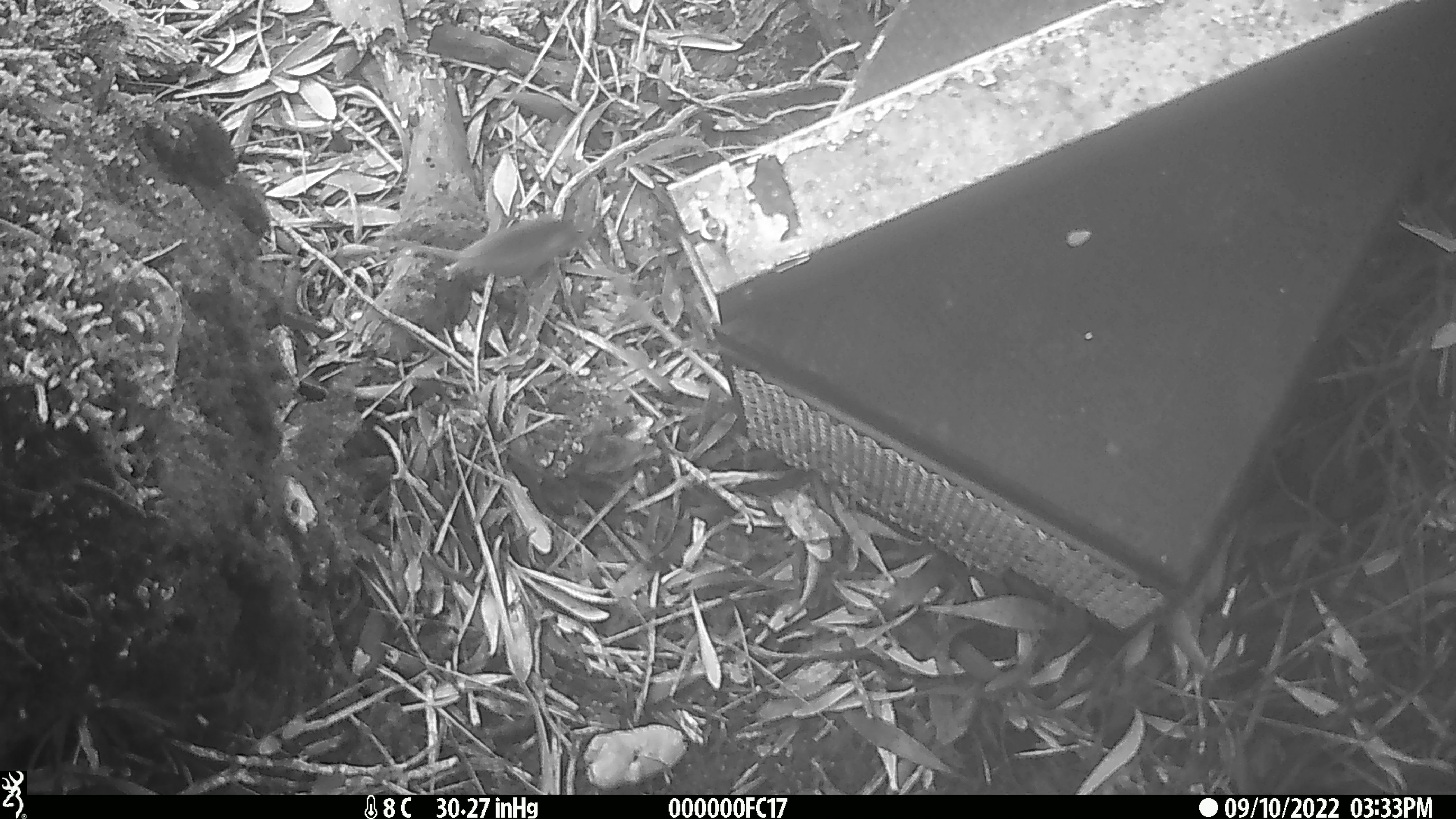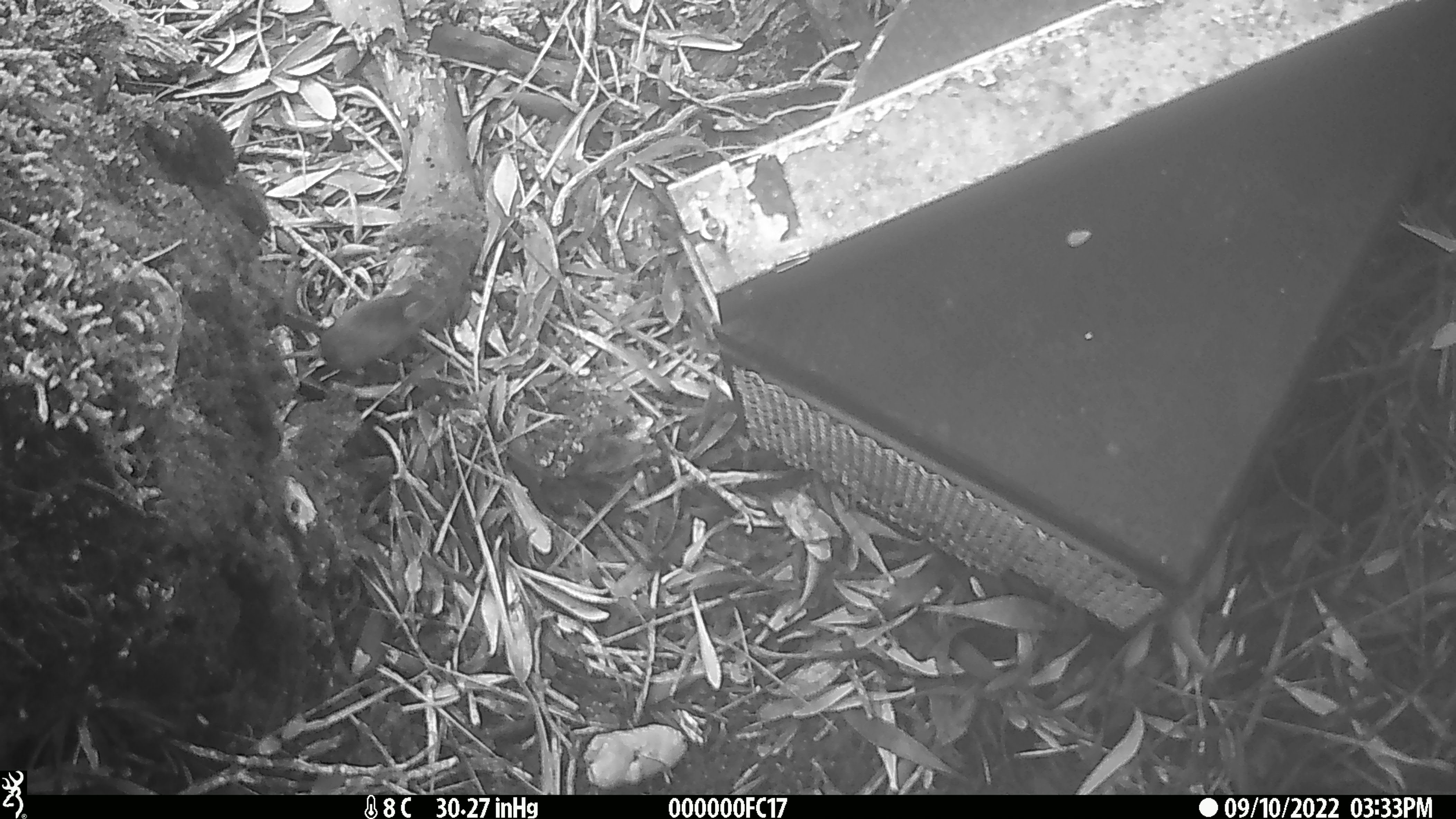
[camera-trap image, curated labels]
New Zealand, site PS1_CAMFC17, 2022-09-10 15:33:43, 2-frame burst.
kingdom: Animalia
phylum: Chordata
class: Mammalia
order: Rodentia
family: Muridae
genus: Mus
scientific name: Mus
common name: mouse